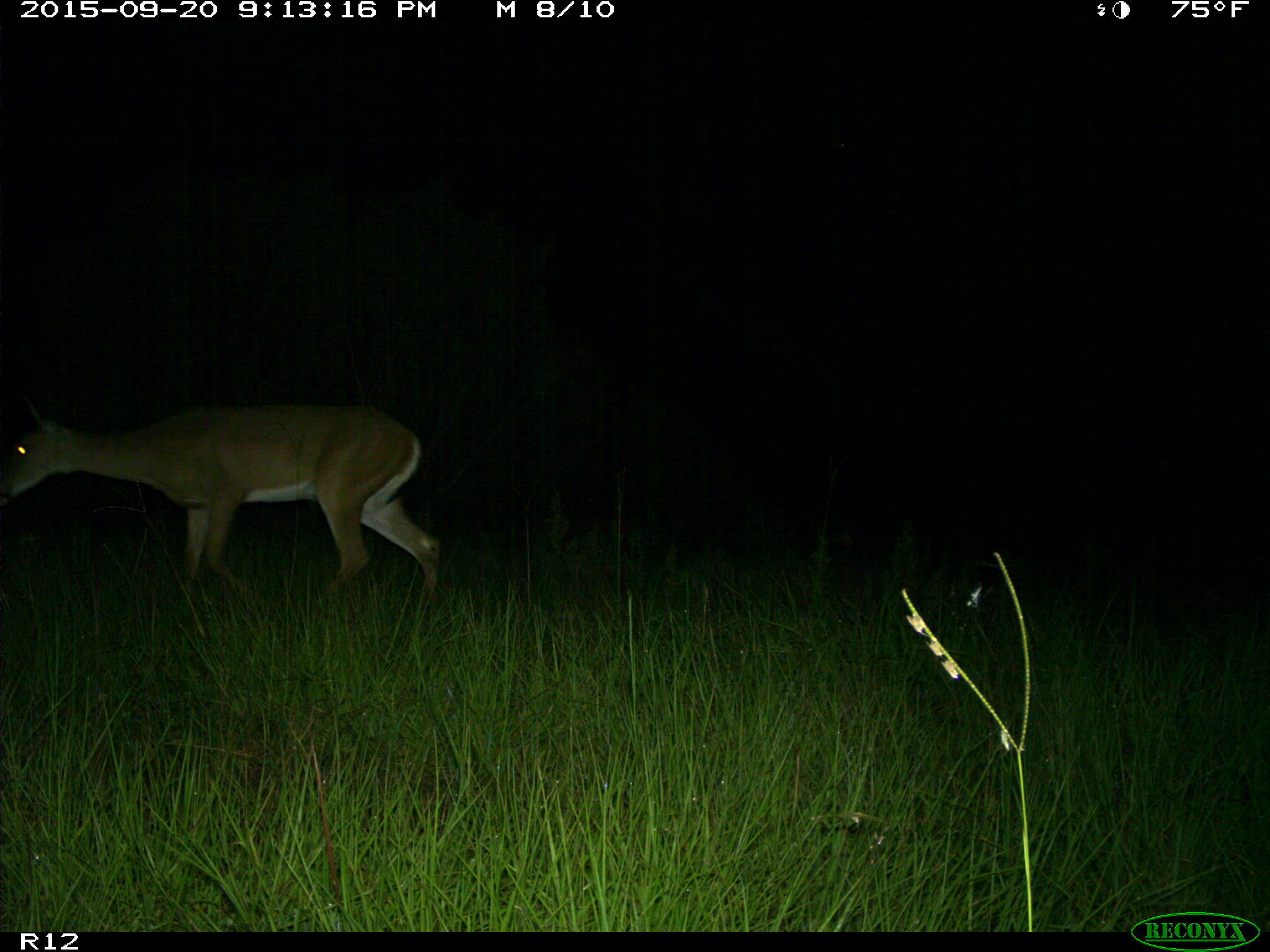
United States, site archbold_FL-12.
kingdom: Animalia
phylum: Chordata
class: Mammalia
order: Artiodactyla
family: Cervidae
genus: Odocoileus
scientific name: Odocoileus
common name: deer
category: unidentified deer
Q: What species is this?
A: Unidentified deer (deer) (Odocoileus).